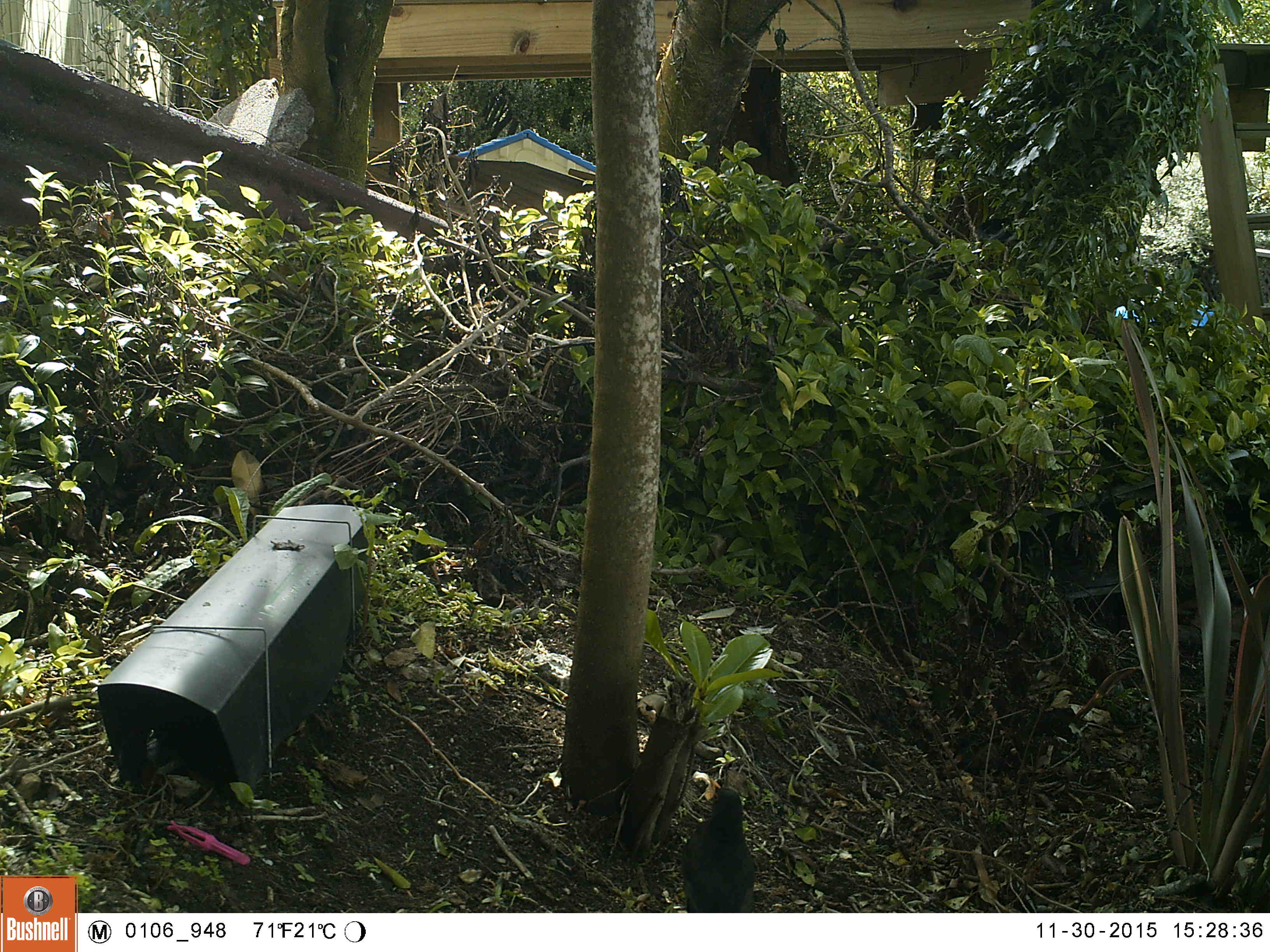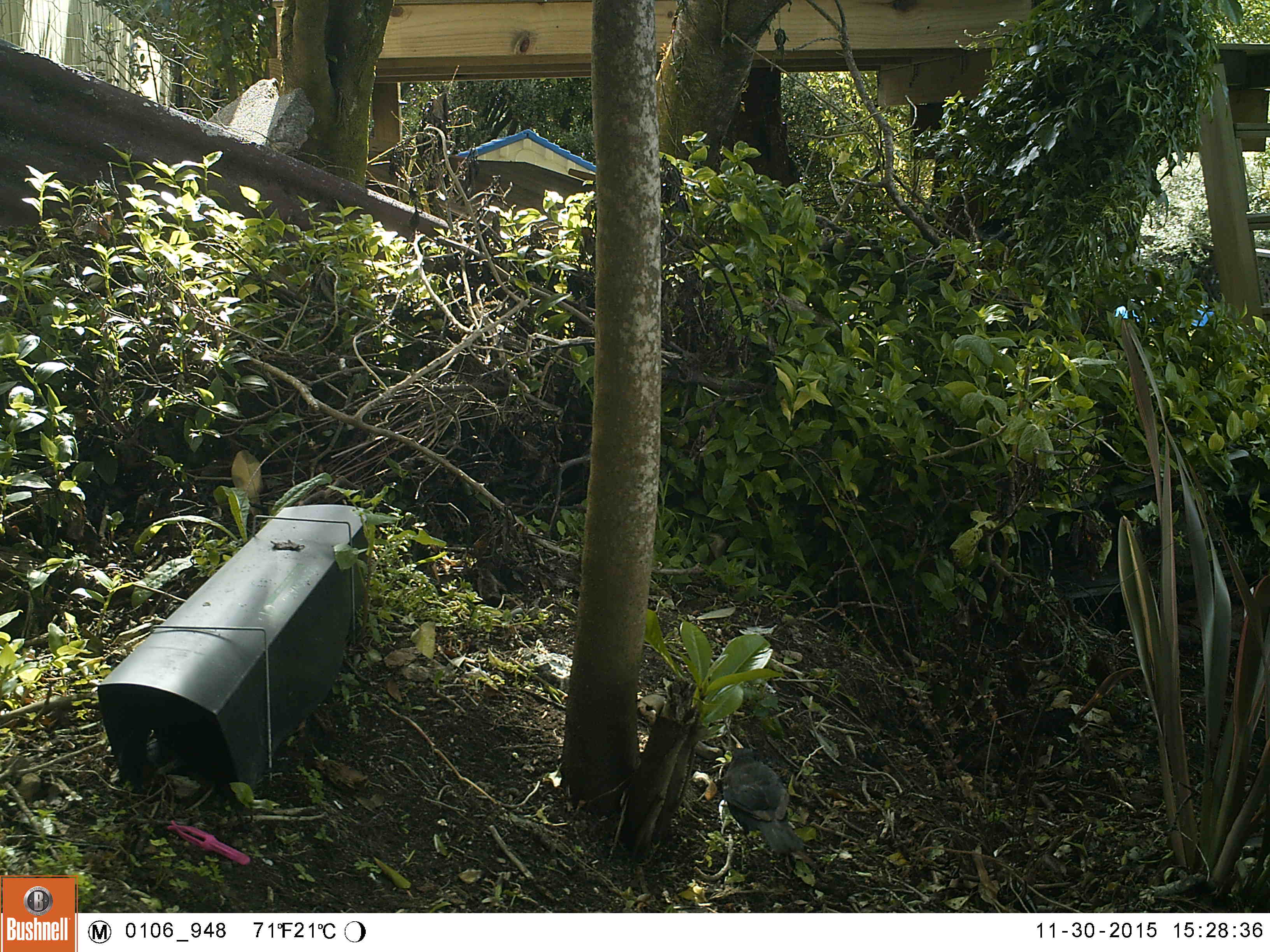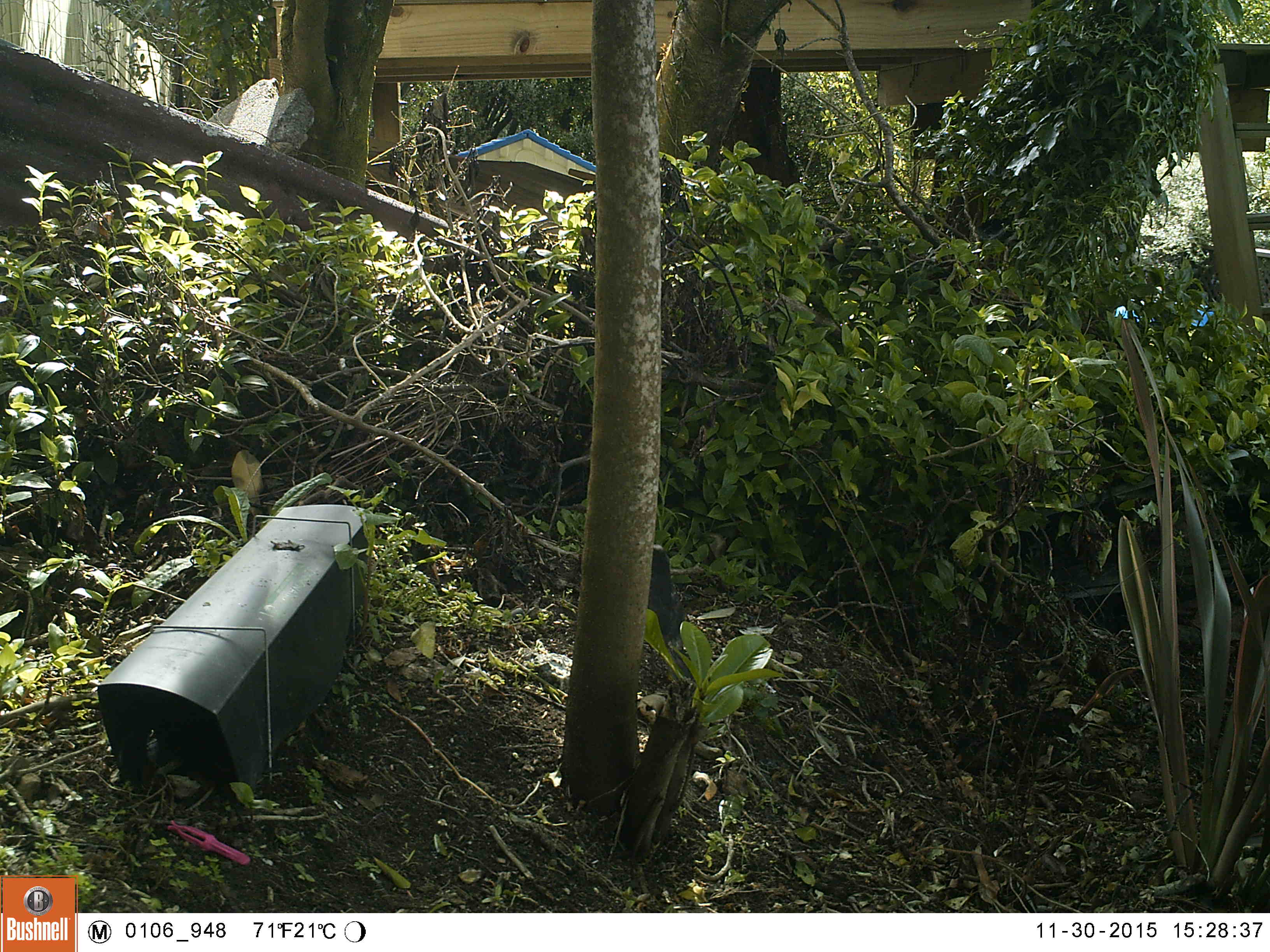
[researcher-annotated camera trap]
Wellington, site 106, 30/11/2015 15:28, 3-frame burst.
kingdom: Animalia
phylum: Chordata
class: Aves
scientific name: Aves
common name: bird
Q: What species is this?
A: Bird (Aves).